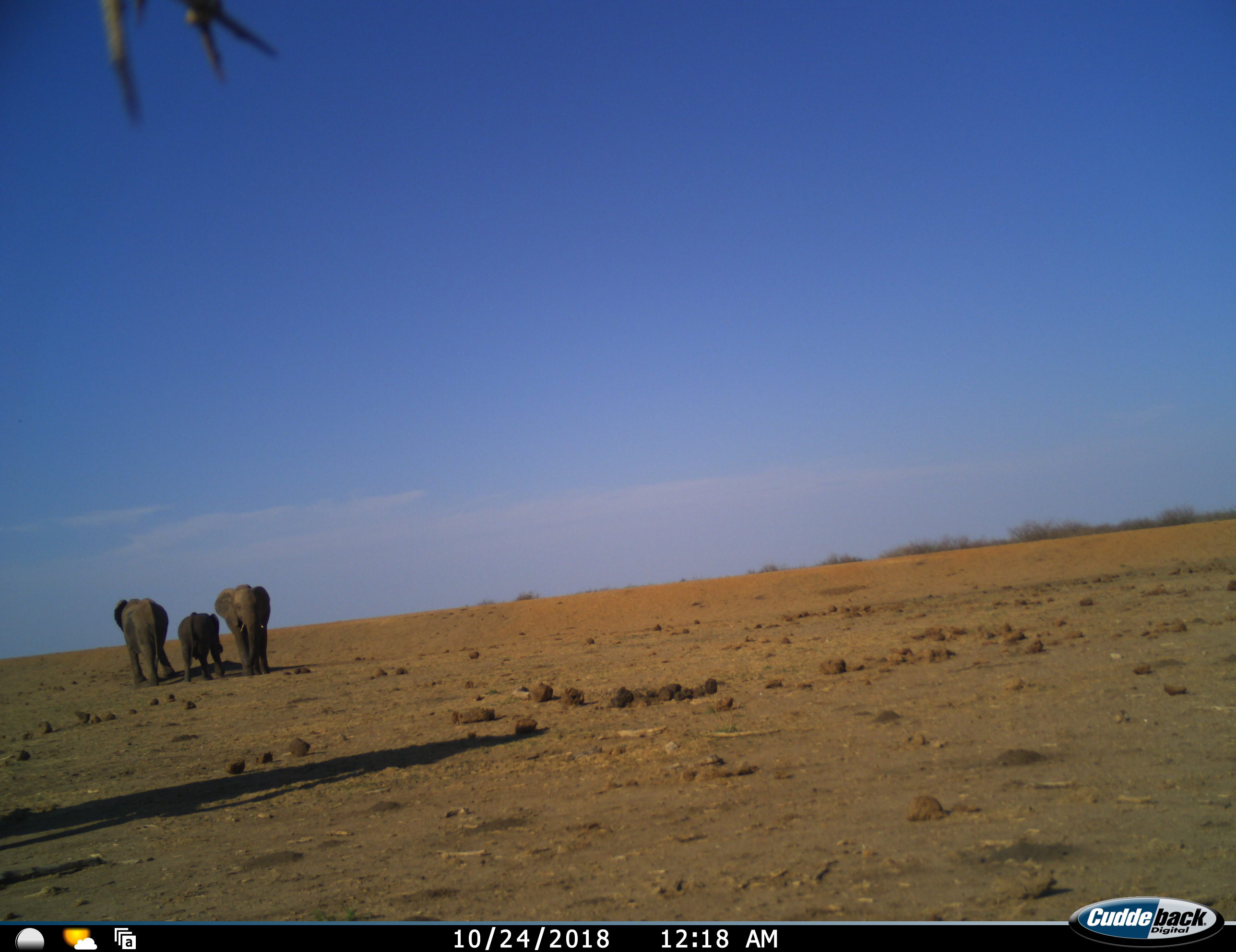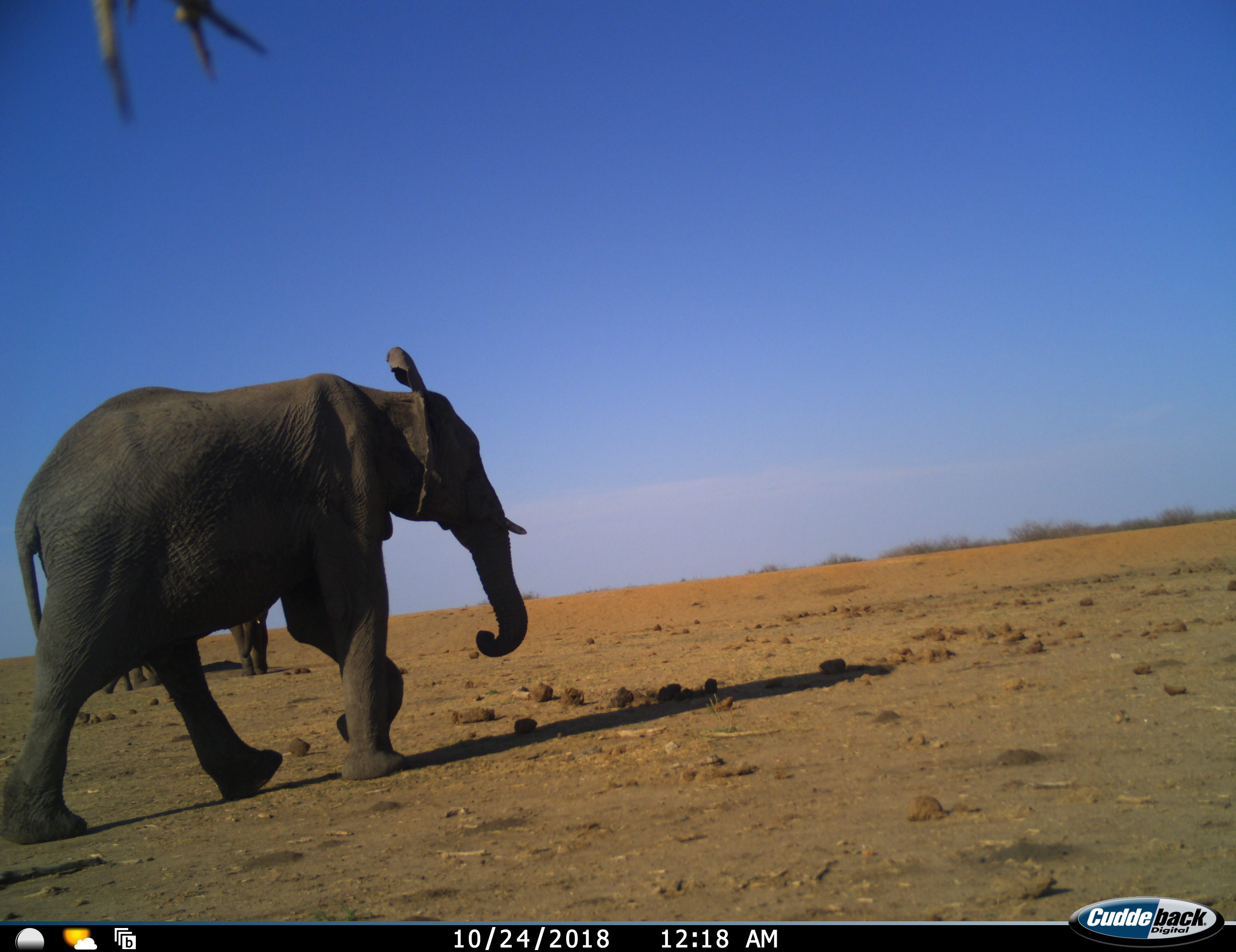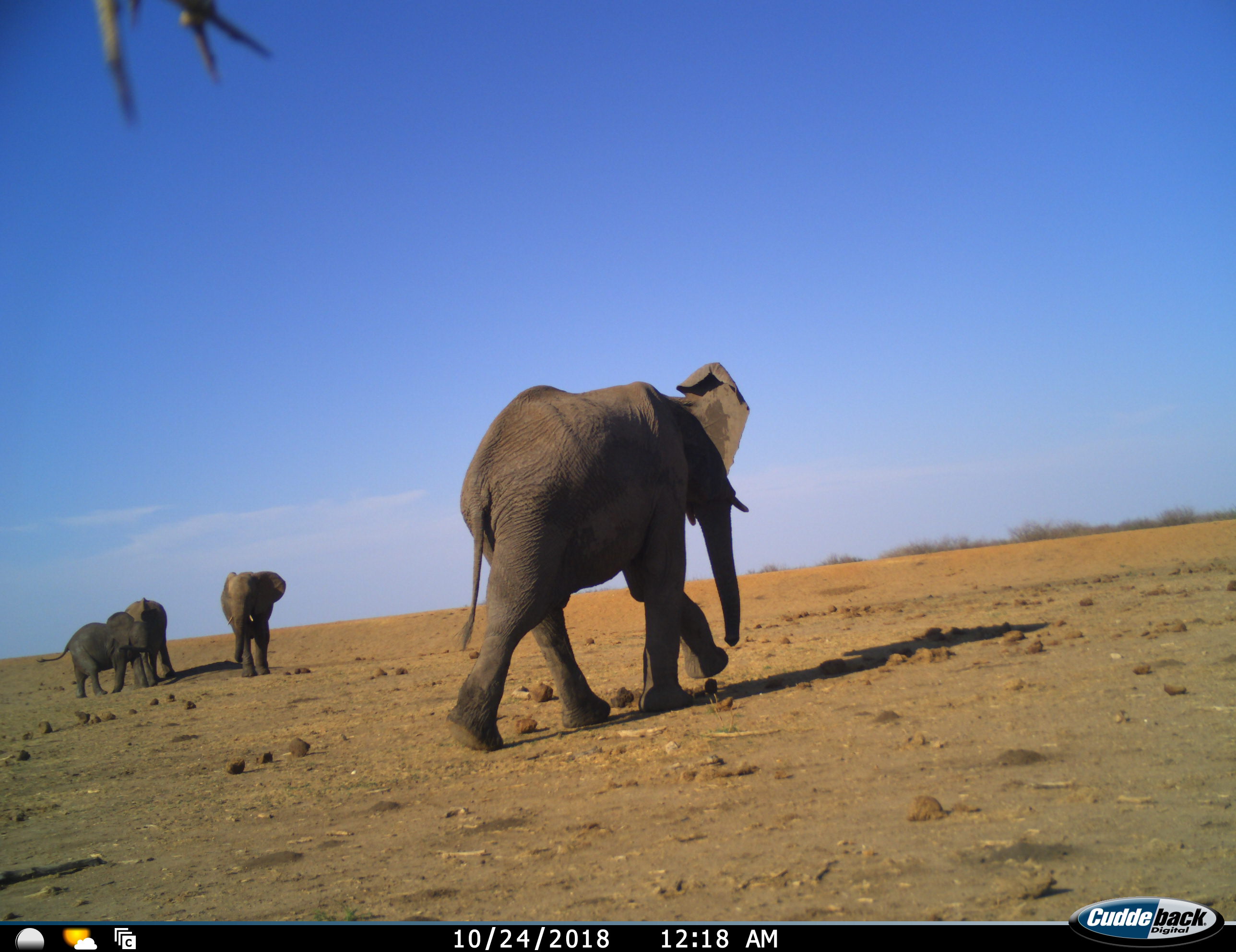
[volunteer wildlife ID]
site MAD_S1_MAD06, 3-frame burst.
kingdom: Animalia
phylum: Chordata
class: Mammalia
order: Proboscidea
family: Elephantidae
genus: Loxodonta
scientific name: Loxodonta africana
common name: african bush elephant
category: elephant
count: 4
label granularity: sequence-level